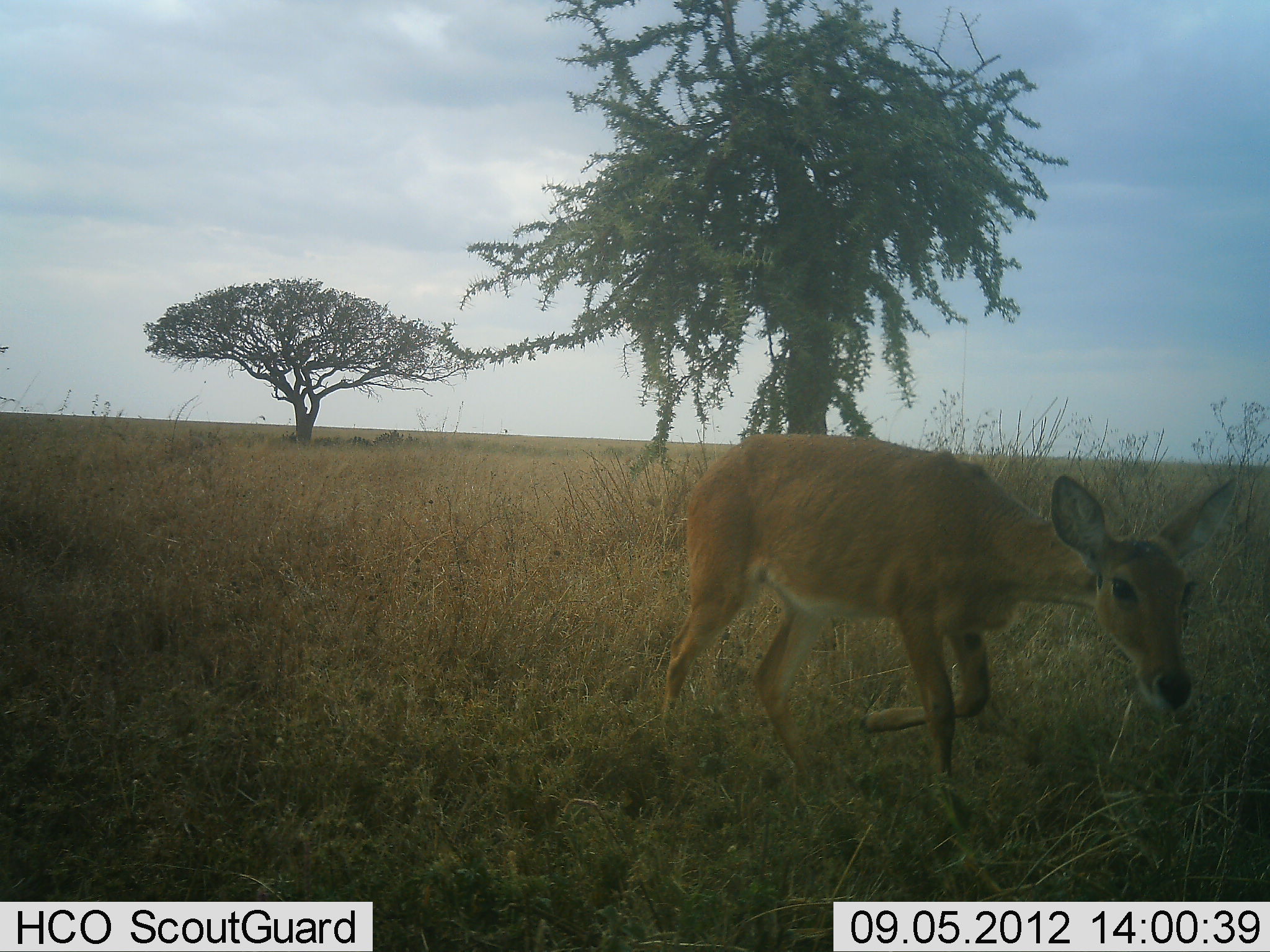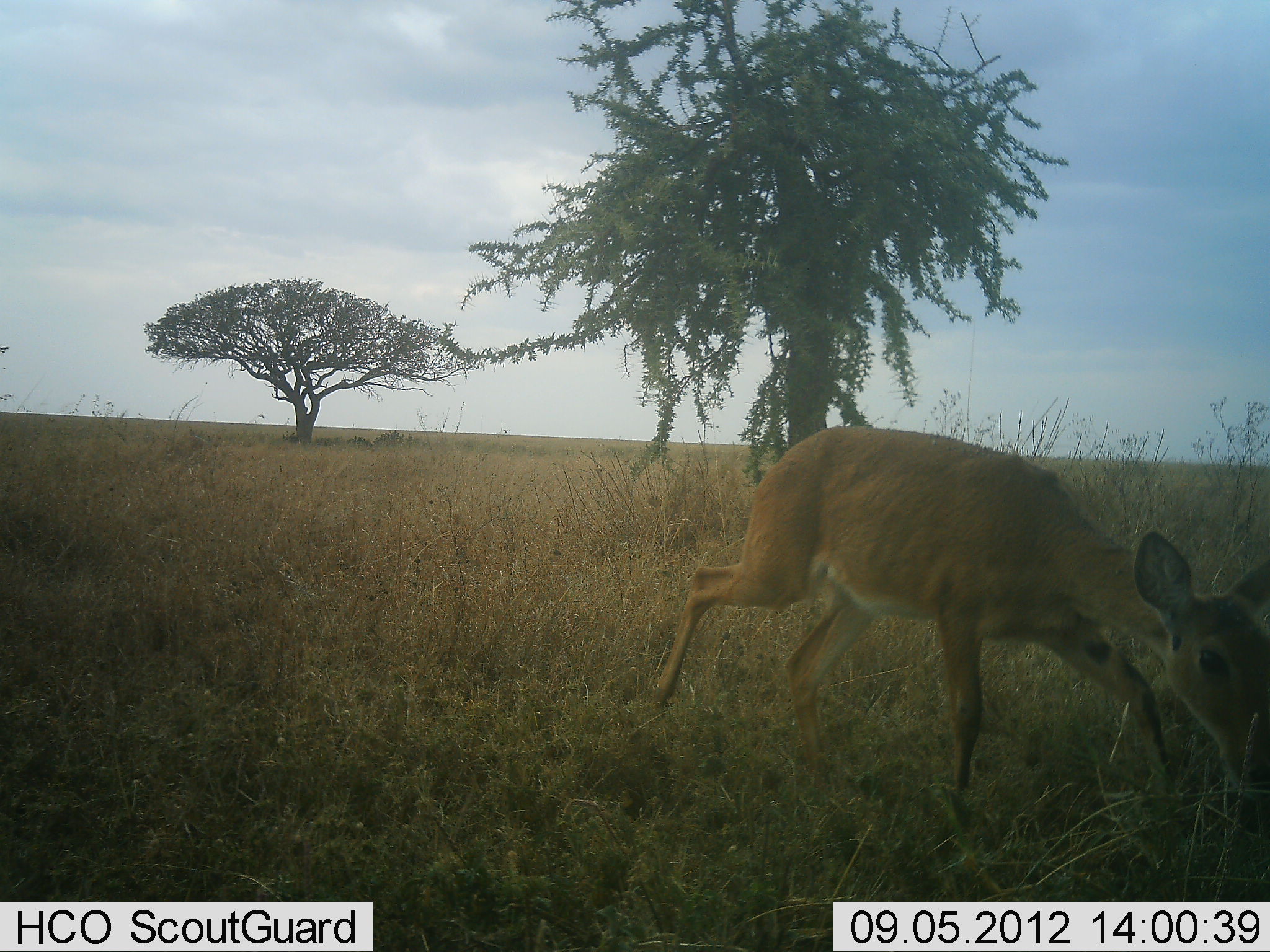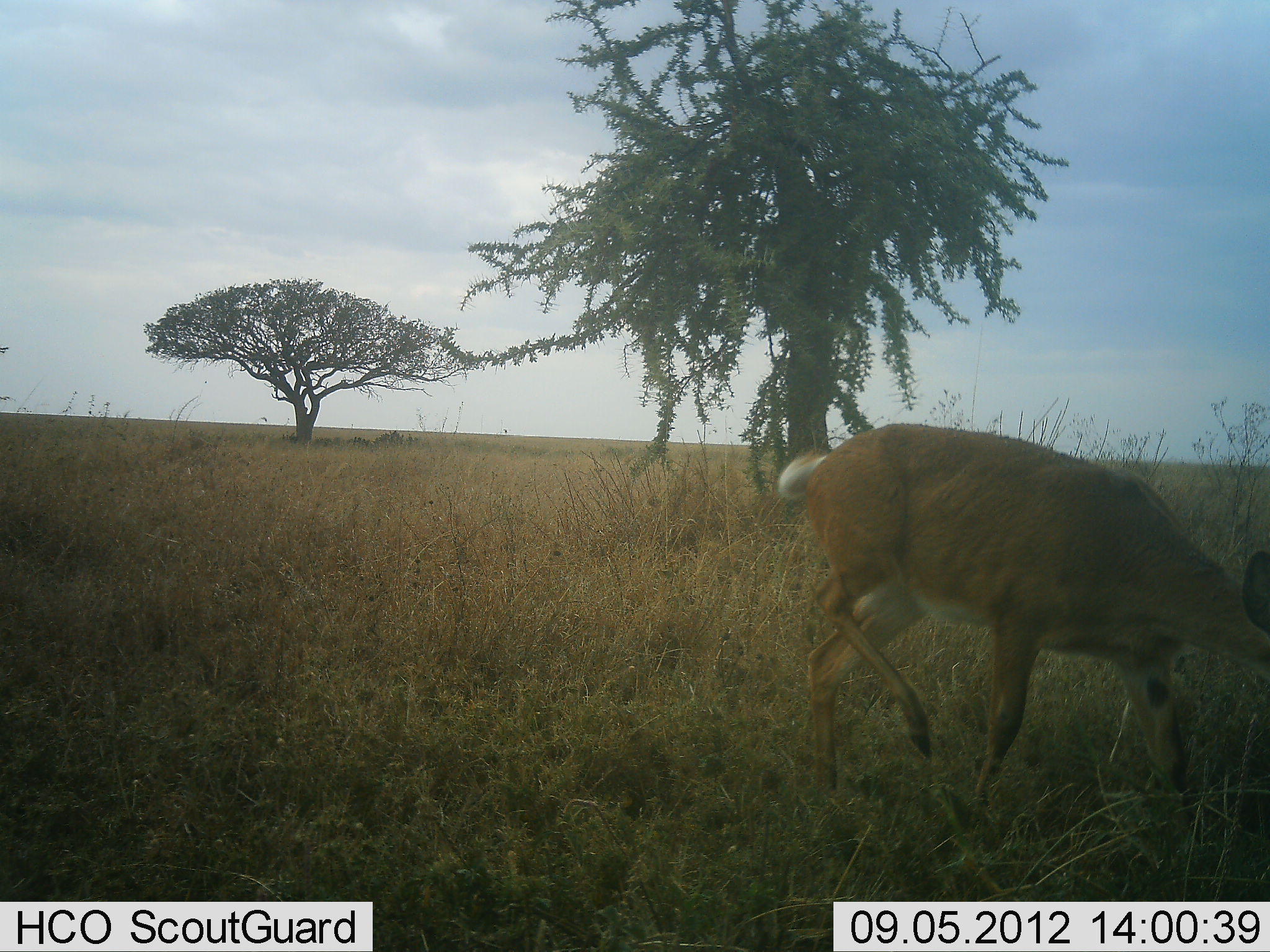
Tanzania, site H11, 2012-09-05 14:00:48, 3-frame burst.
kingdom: Animalia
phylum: Chordata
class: Mammalia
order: Artiodactyla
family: Bovidae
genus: Redunca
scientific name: Redunca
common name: reedbuck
Reedbuck (Redunca), count 1. Behavior (volunteer vote fractions): standing 0%, resting 0%, moving 100%, interacting 0%. Young present (vote fraction): 0%. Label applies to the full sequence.